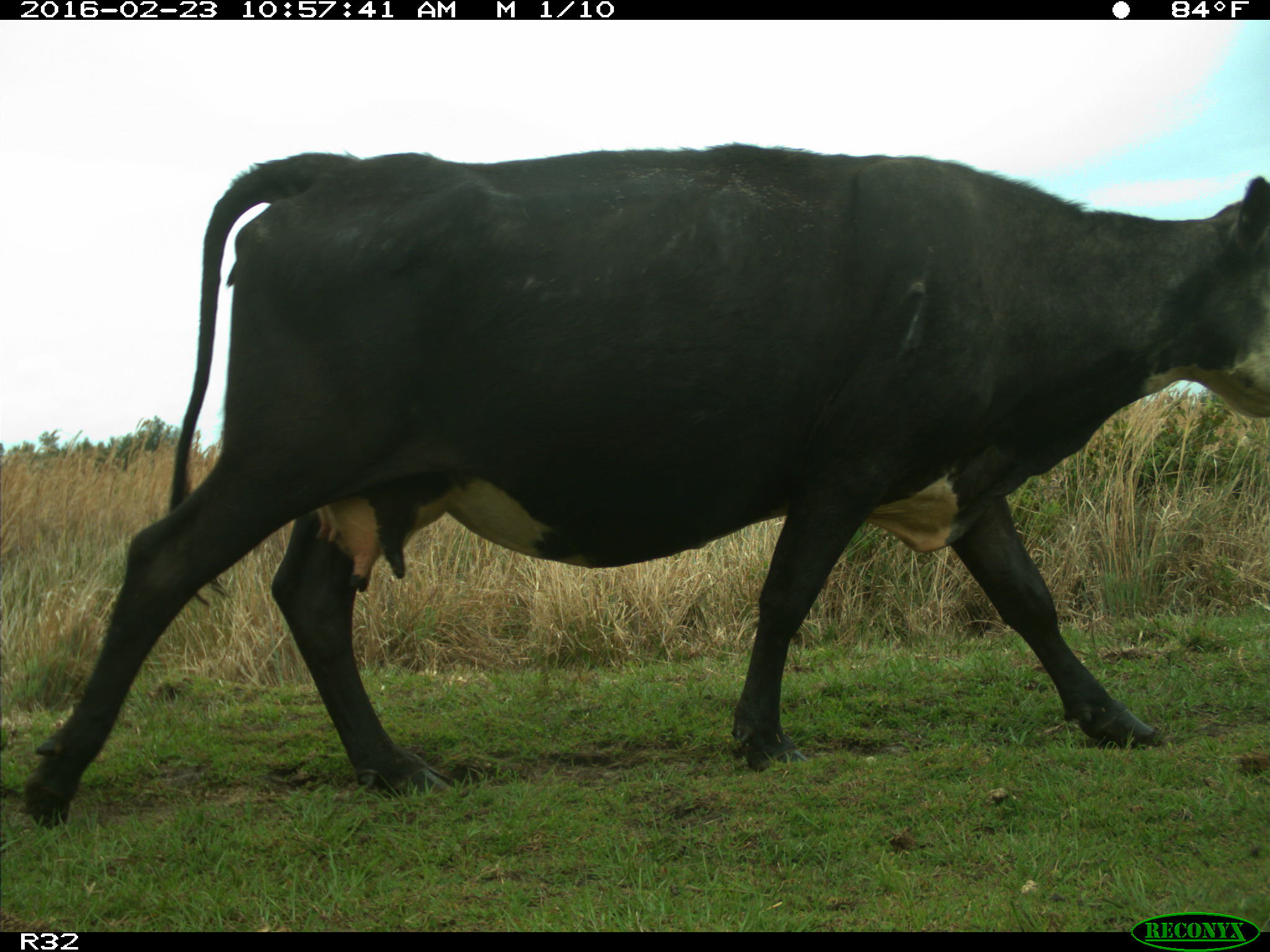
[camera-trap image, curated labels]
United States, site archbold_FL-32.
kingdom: Animalia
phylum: Chordata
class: Mammalia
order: Artiodactyla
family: Bovidae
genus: Bos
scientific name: Bos taurus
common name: domestic cow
Bos taurus (domestic cow).